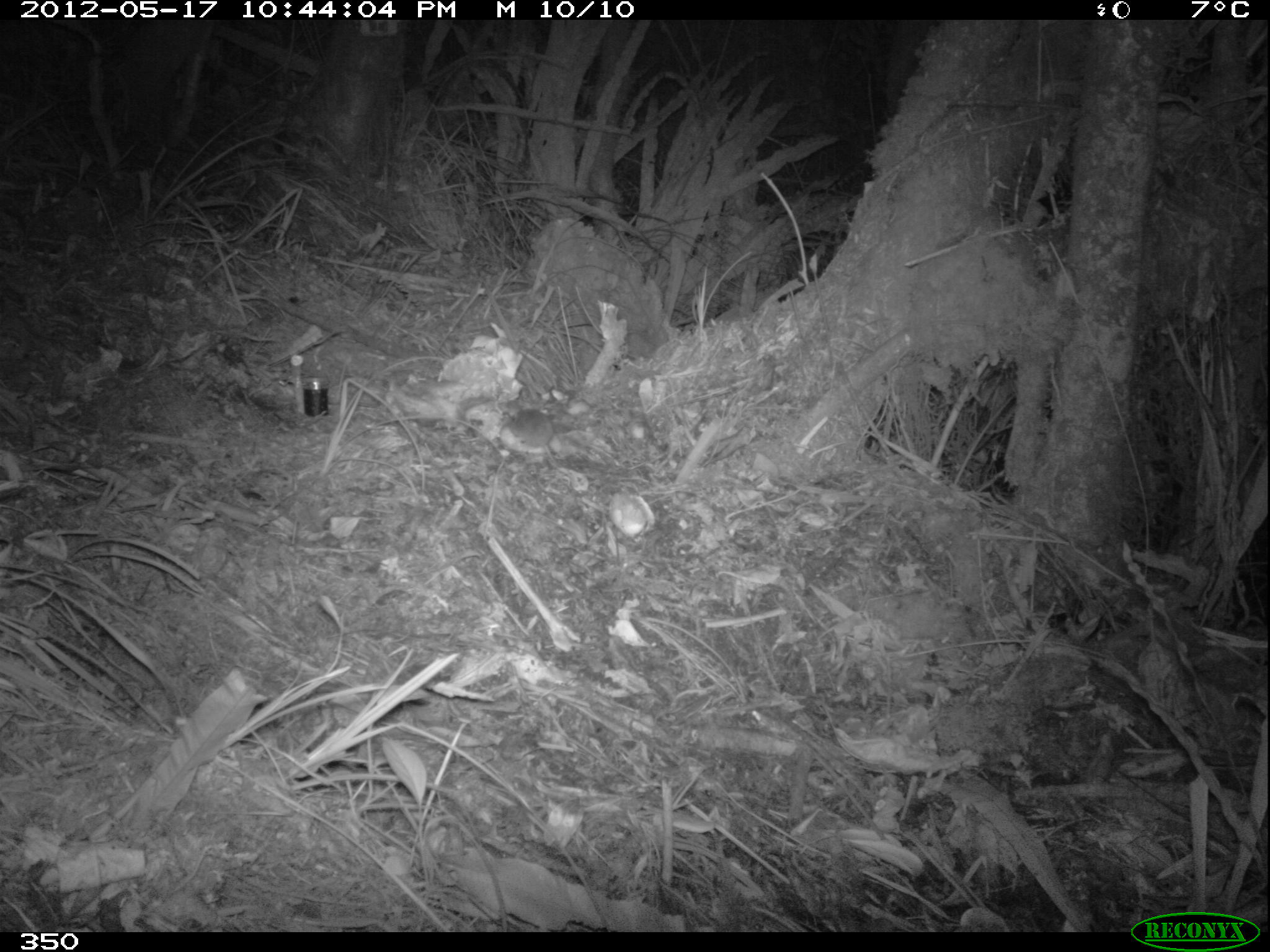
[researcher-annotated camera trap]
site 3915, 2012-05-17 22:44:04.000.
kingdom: Animalia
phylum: Chordata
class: Mammalia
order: Rodentia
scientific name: Rodentia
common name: rodents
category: unknown rodent